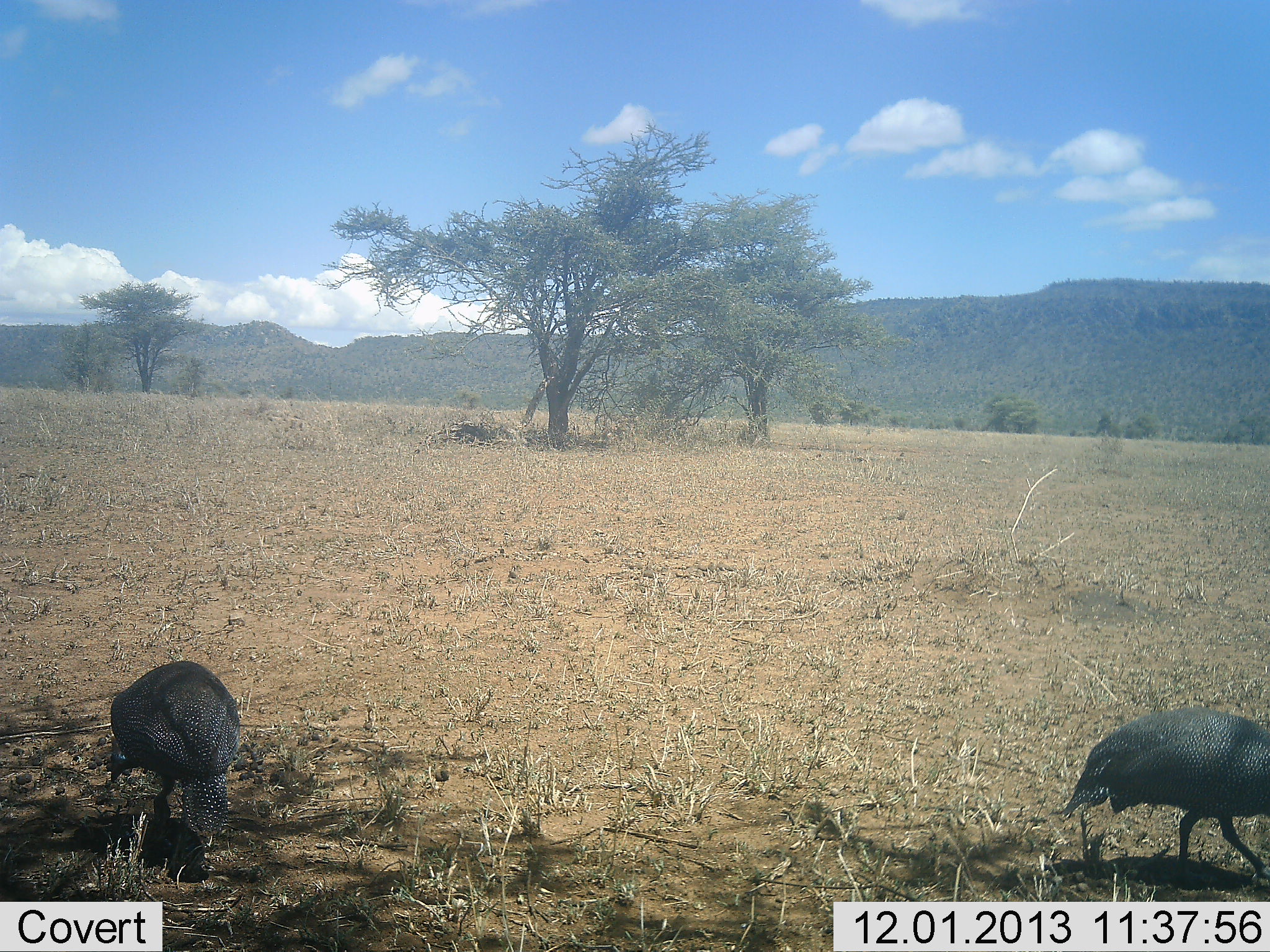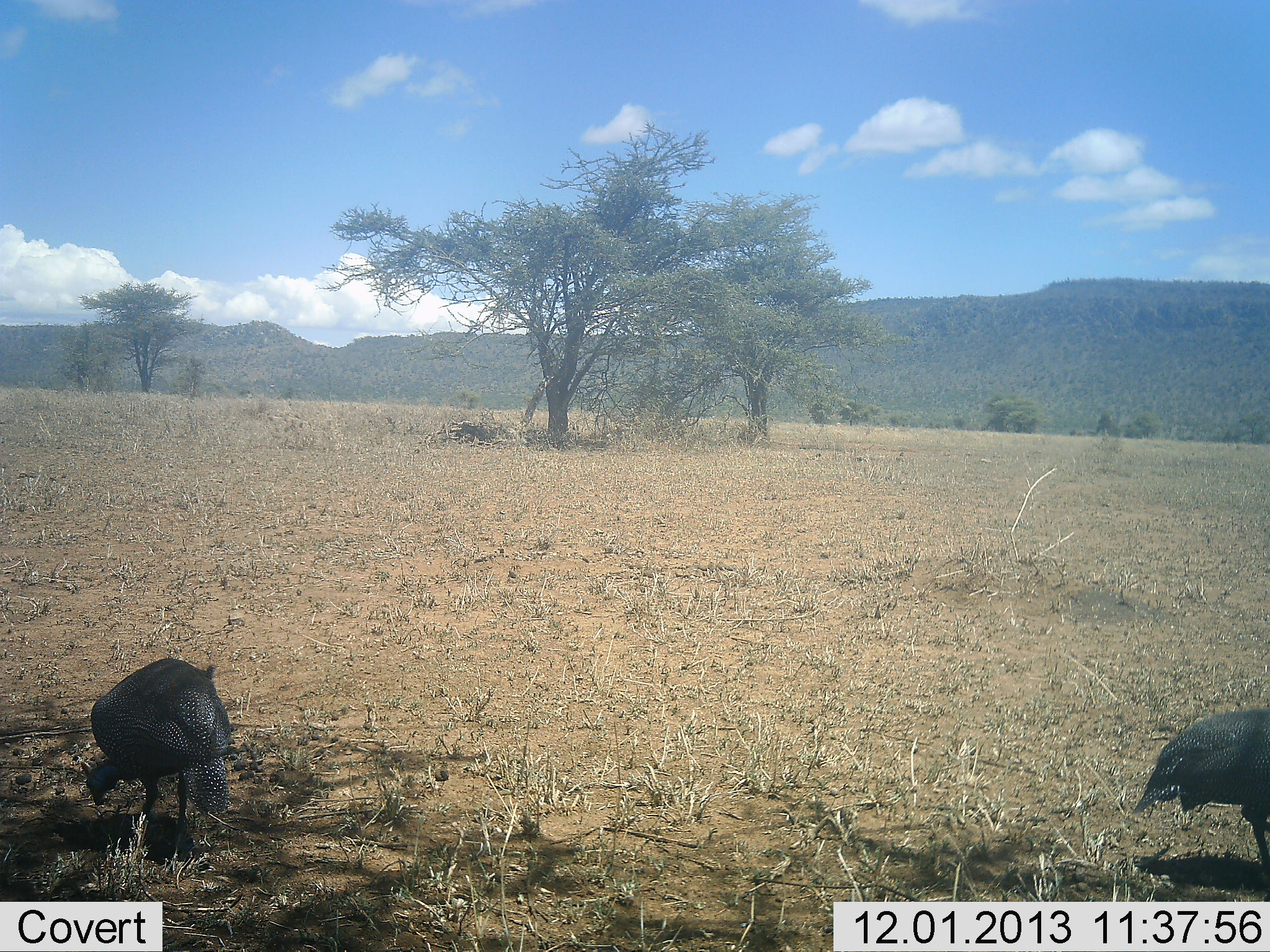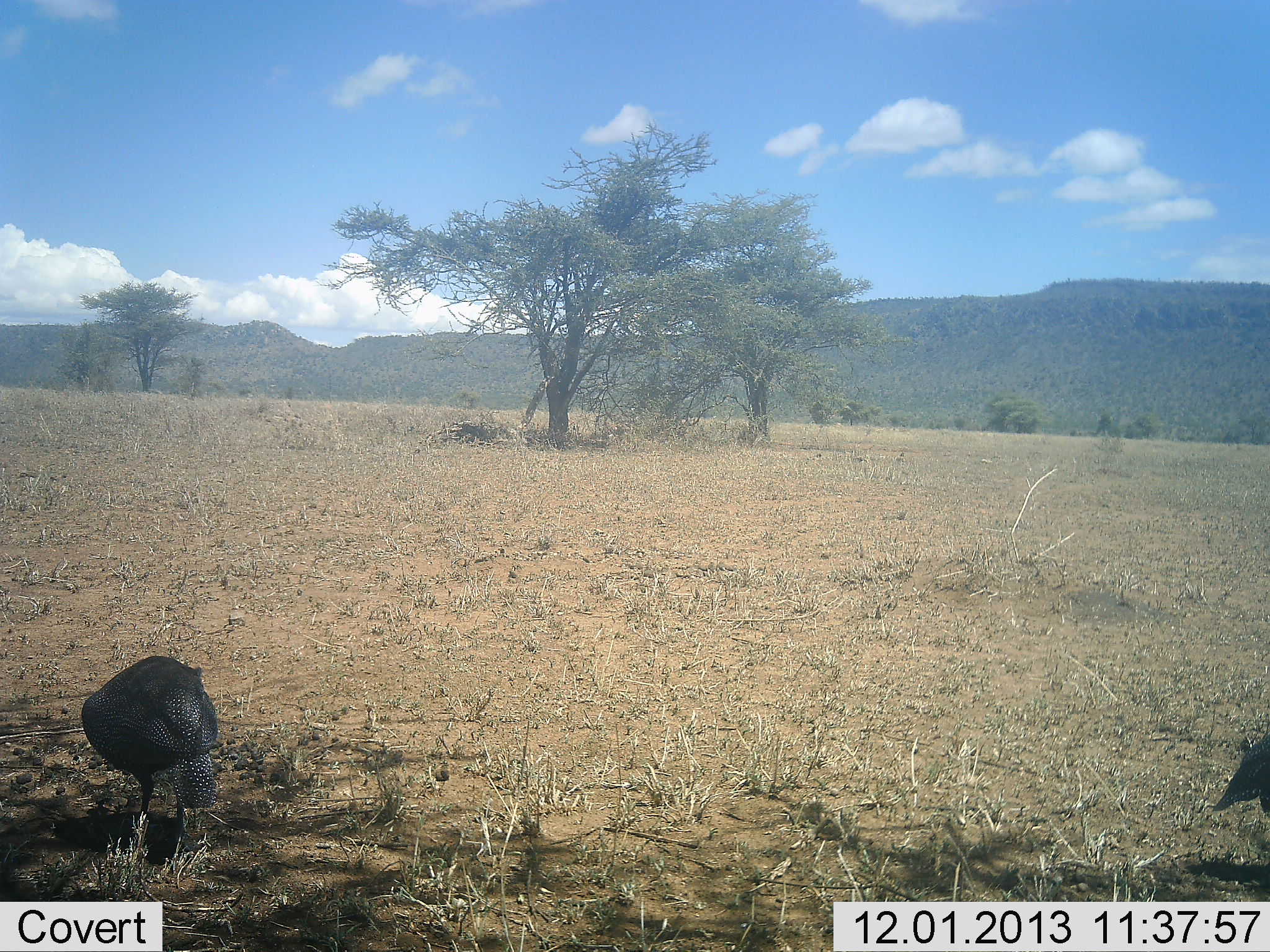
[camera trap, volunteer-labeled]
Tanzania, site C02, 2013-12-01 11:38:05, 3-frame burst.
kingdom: Animalia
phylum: Chordata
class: Aves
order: Galliformes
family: Numididae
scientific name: Numididae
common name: guinea fowl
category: guineafowl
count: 2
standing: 10%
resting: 0%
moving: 40%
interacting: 0%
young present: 0%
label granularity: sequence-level